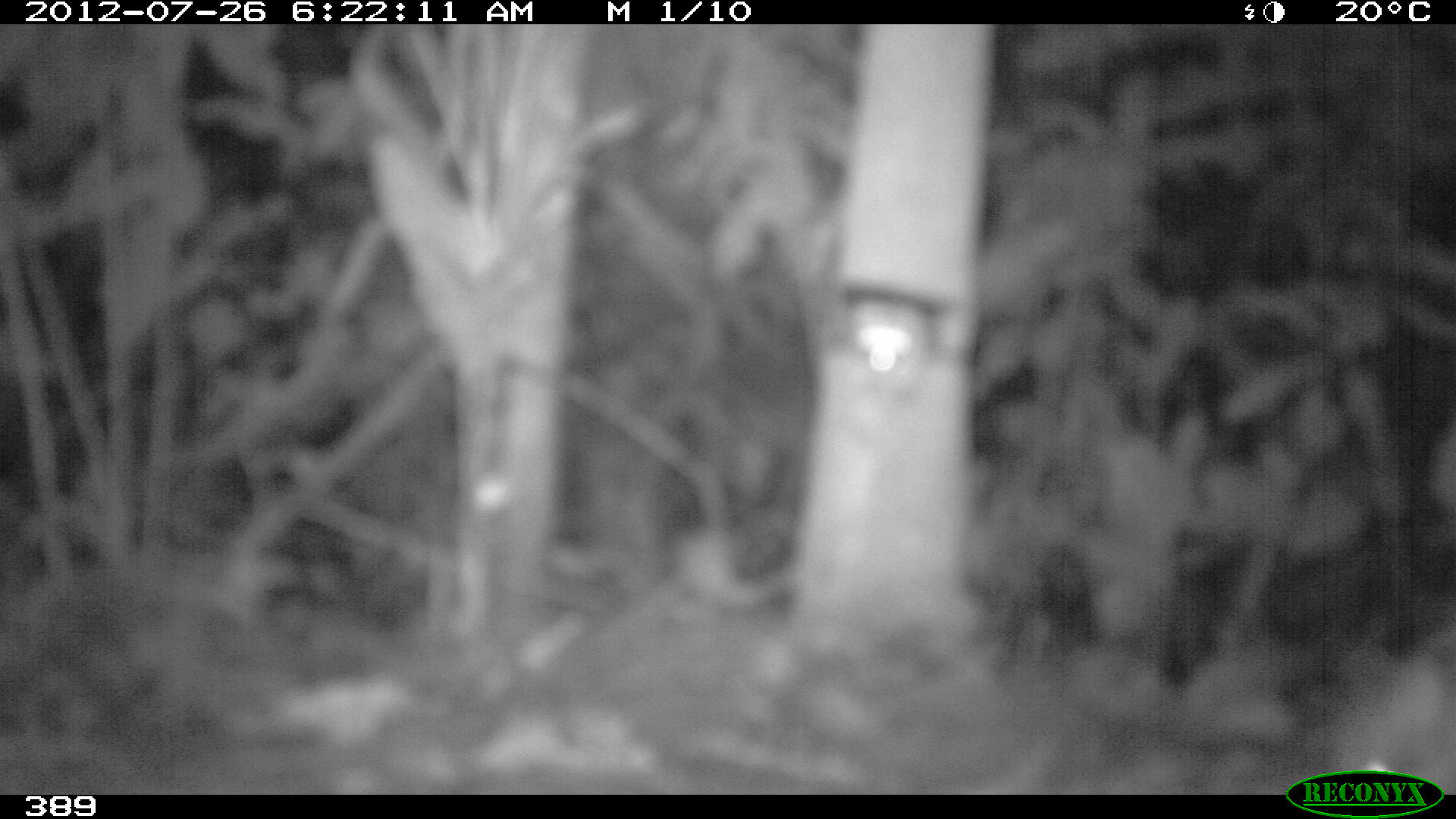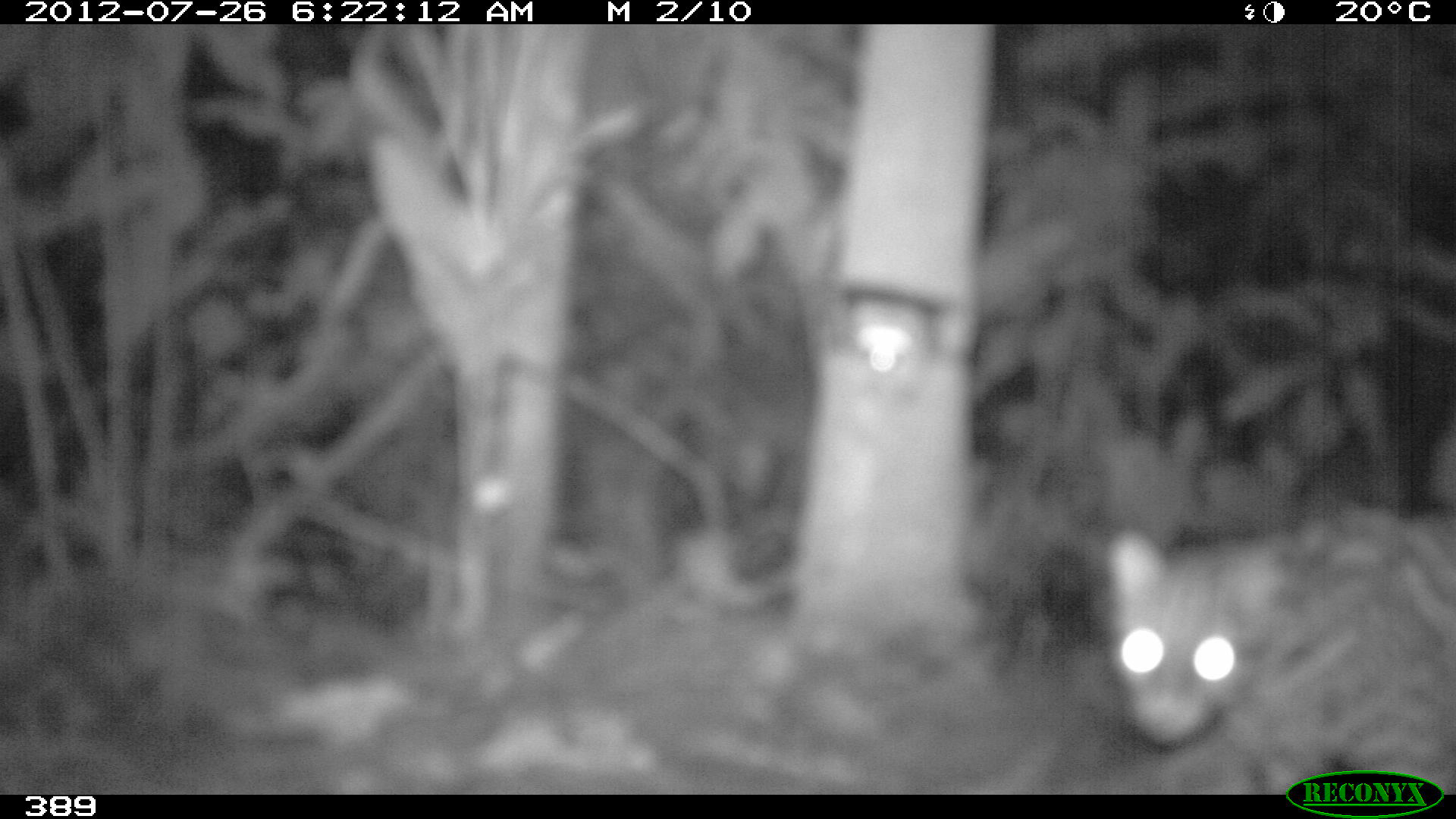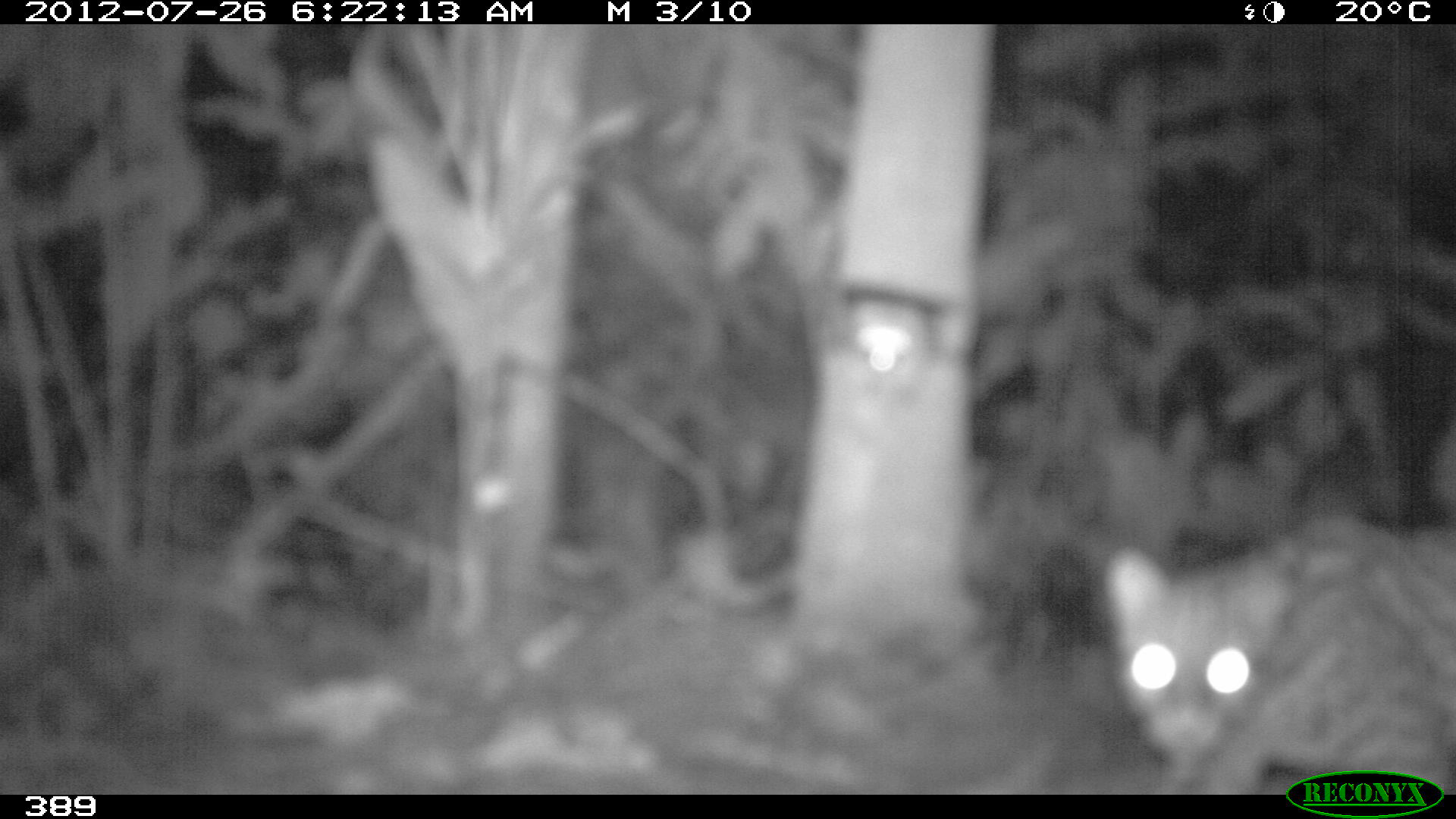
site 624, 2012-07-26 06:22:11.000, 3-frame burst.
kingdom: Animalia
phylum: Chordata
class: Mammalia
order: Carnivora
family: Felidae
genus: Leopardus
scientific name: Leopardus pardalis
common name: ocelot